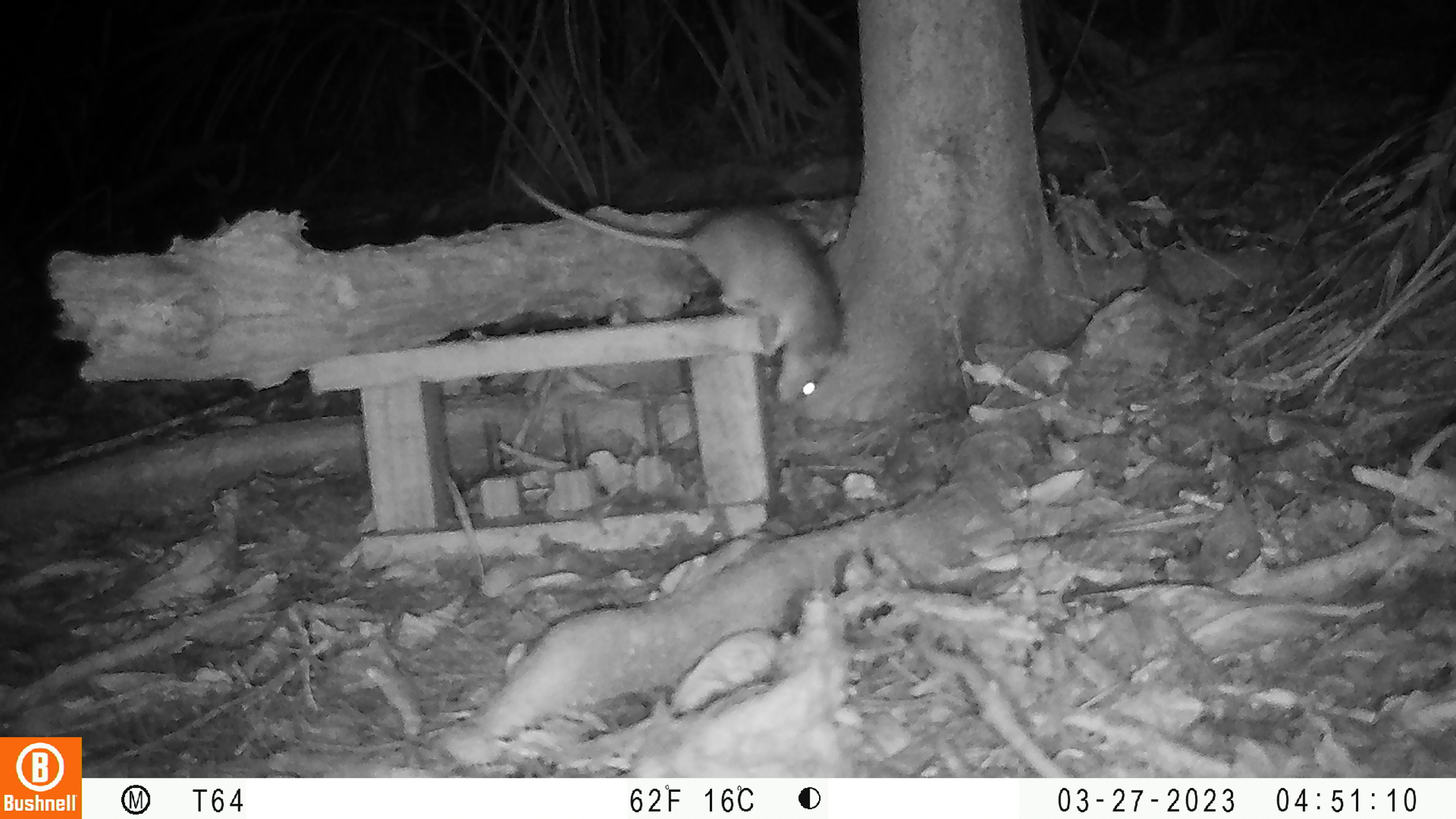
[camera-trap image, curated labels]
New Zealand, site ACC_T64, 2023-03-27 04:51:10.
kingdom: Animalia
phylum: Chordata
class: Mammalia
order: Rodentia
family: Muridae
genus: Rattus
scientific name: Rattus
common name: rat